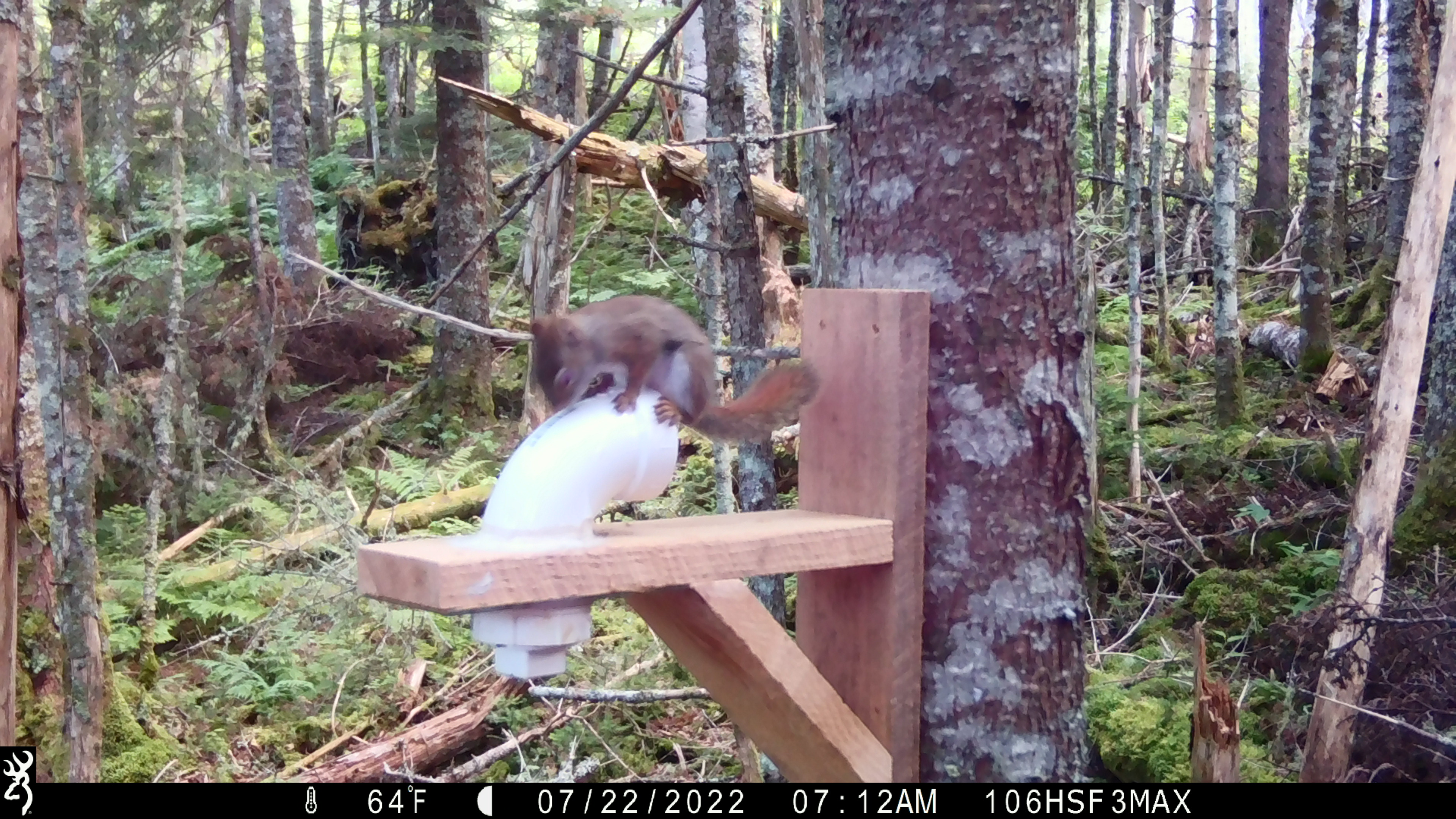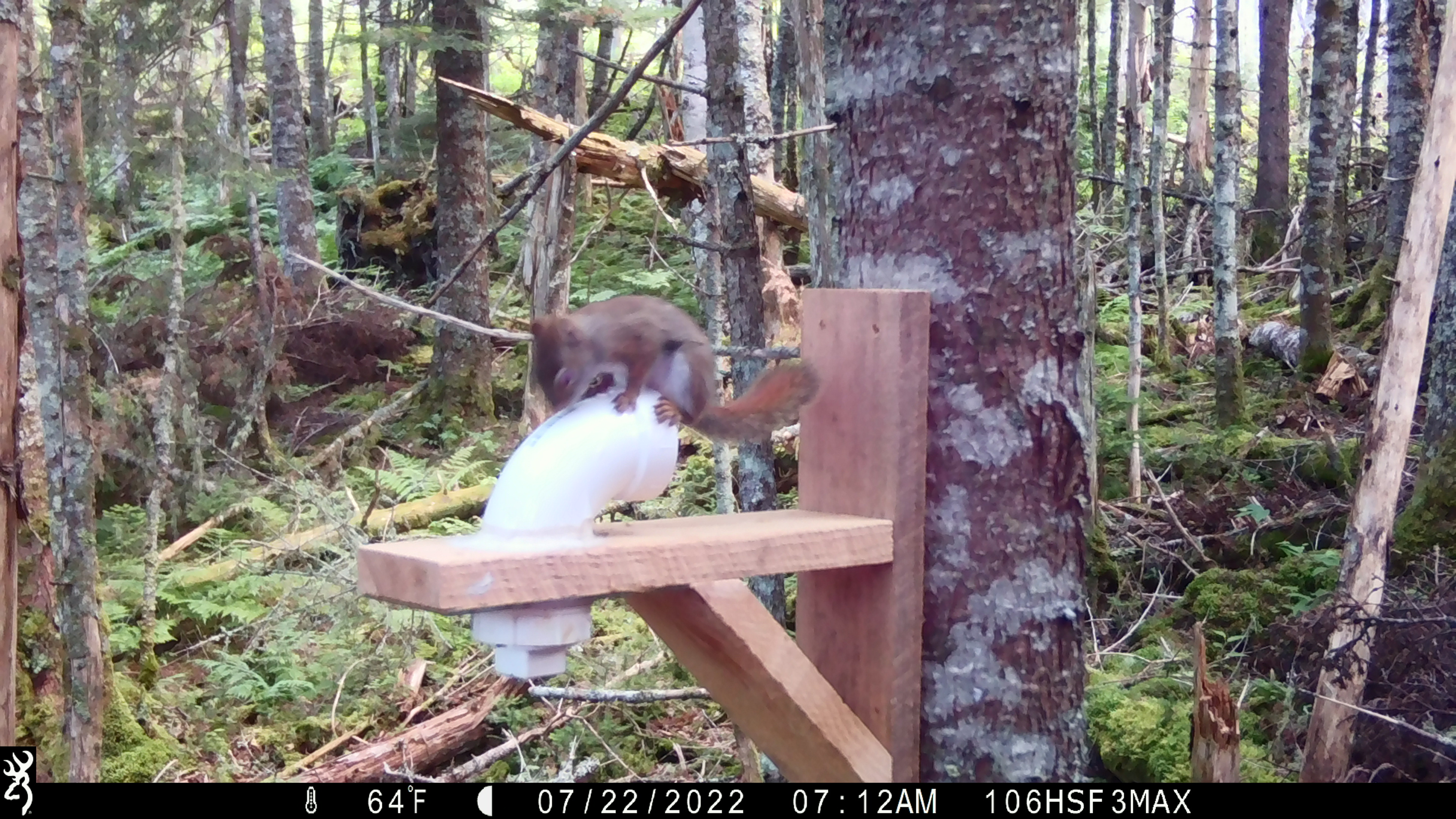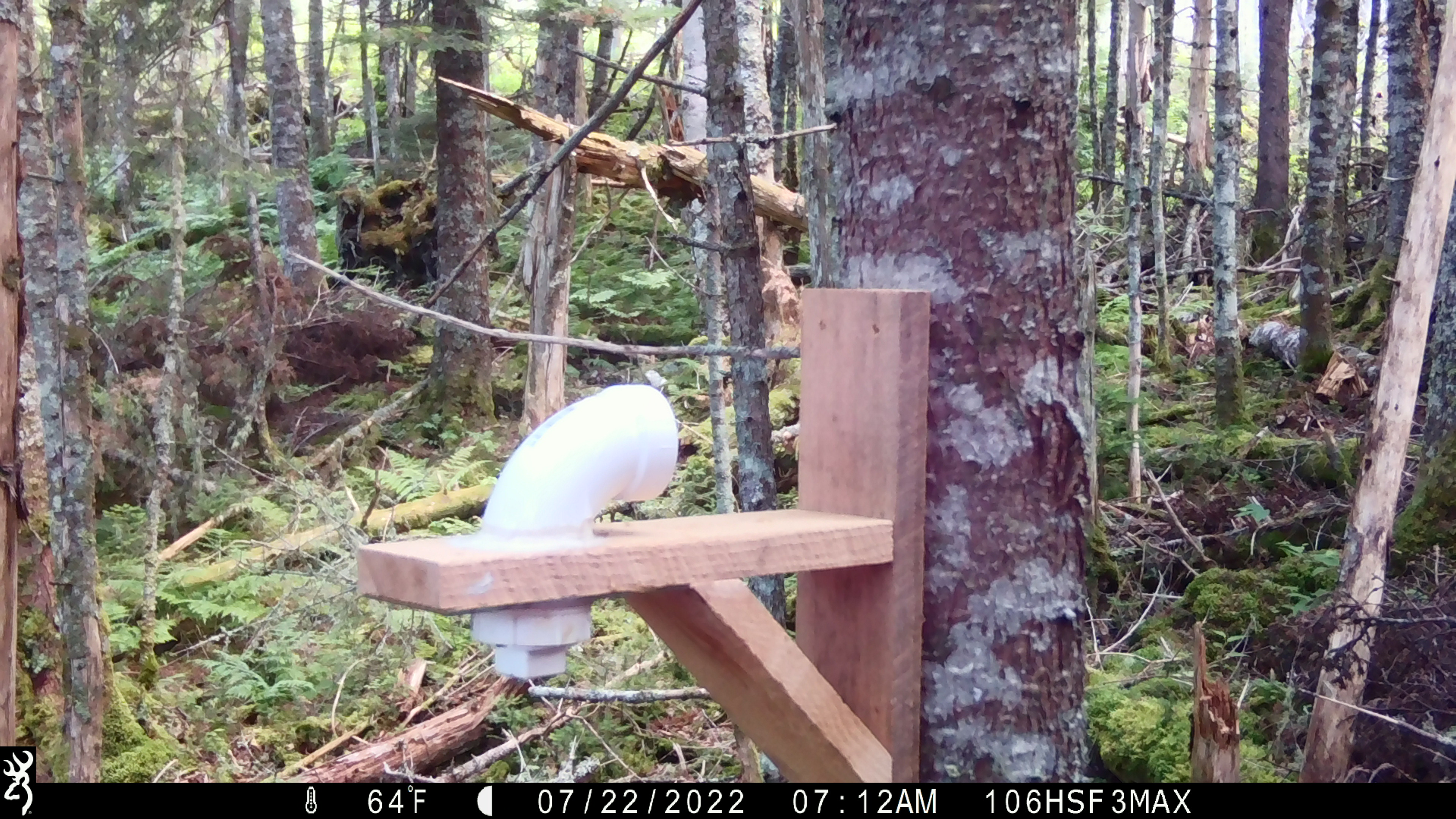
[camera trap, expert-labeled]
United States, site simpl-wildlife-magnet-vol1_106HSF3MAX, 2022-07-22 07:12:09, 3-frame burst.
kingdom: Animalia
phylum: Chordata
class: Mammalia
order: Rodentia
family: Sciuridae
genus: Tamiasciurus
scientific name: Tamiasciurus hudsonicus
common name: red squirrel